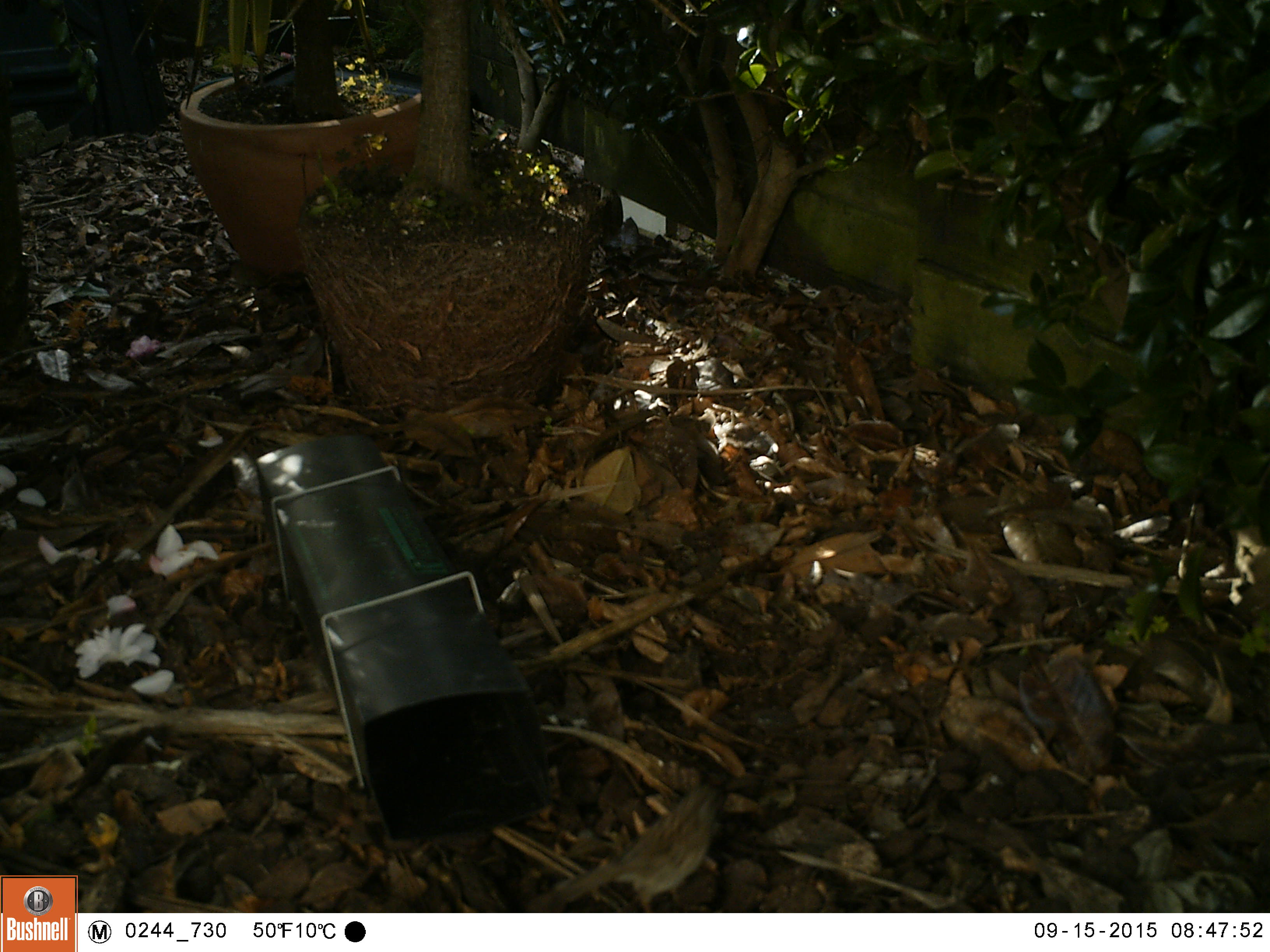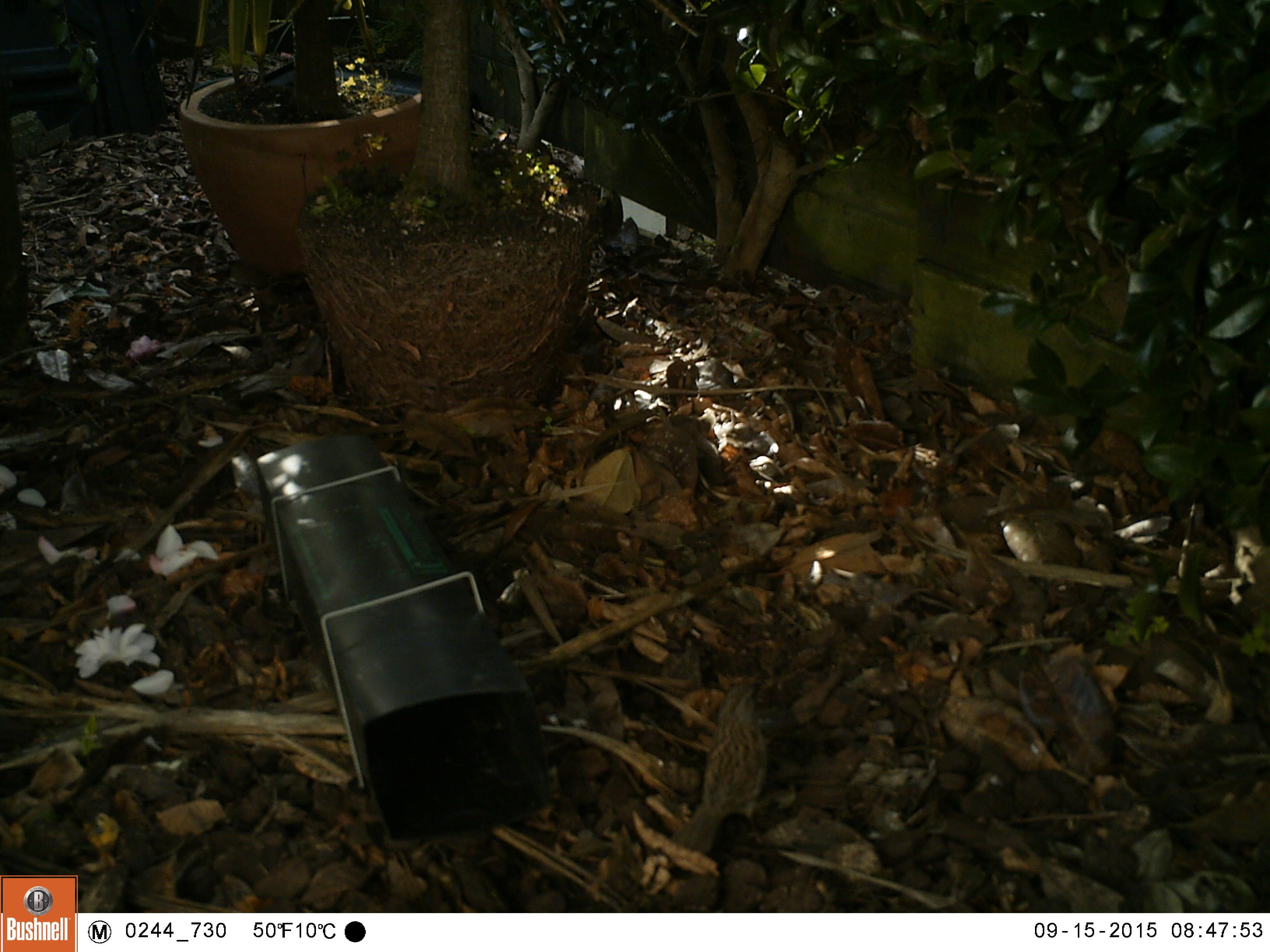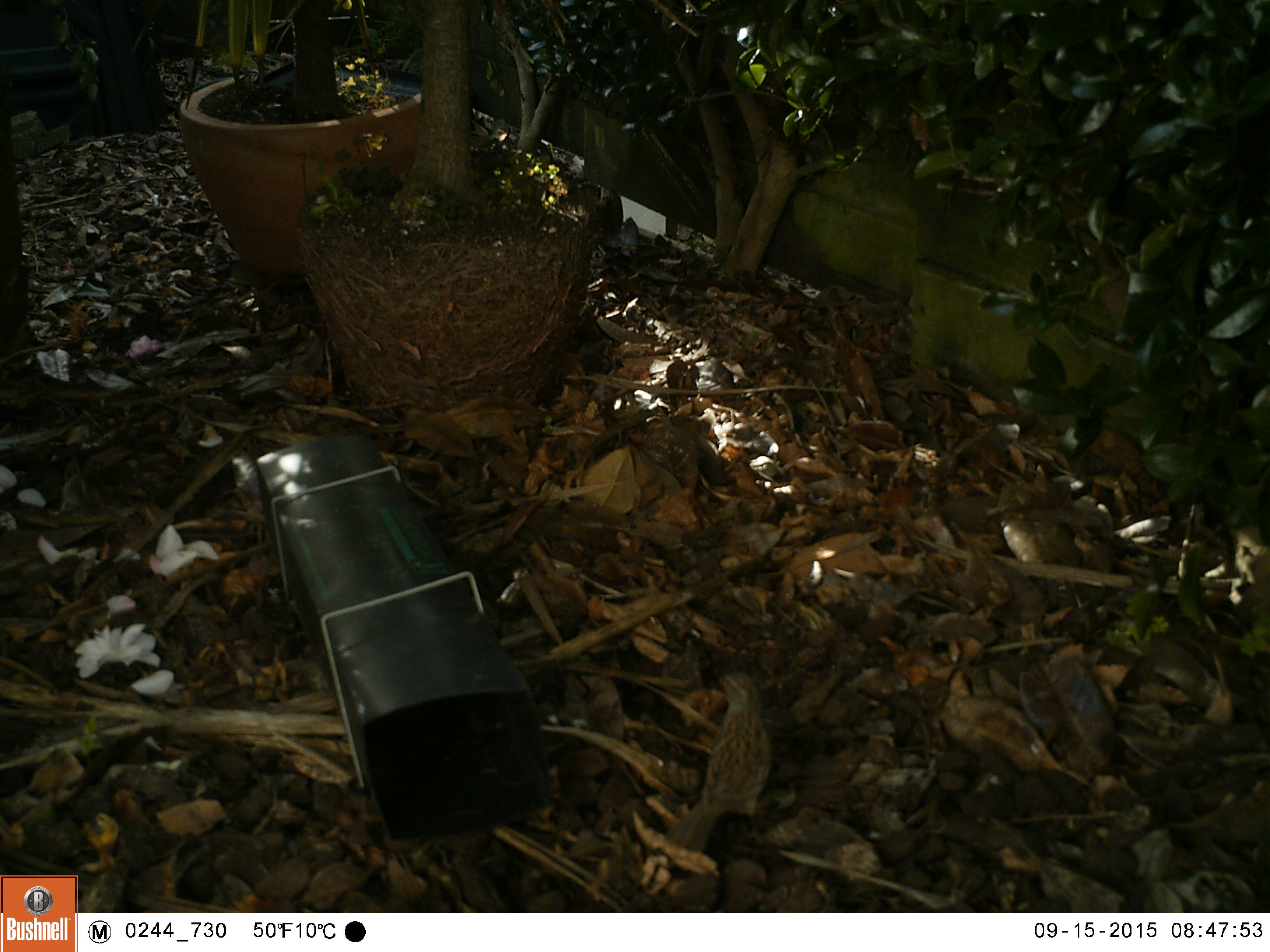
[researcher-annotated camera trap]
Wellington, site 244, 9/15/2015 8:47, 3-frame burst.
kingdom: Animalia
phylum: Chordata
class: Aves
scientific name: Aves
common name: bird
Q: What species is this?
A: Bird (Aves).